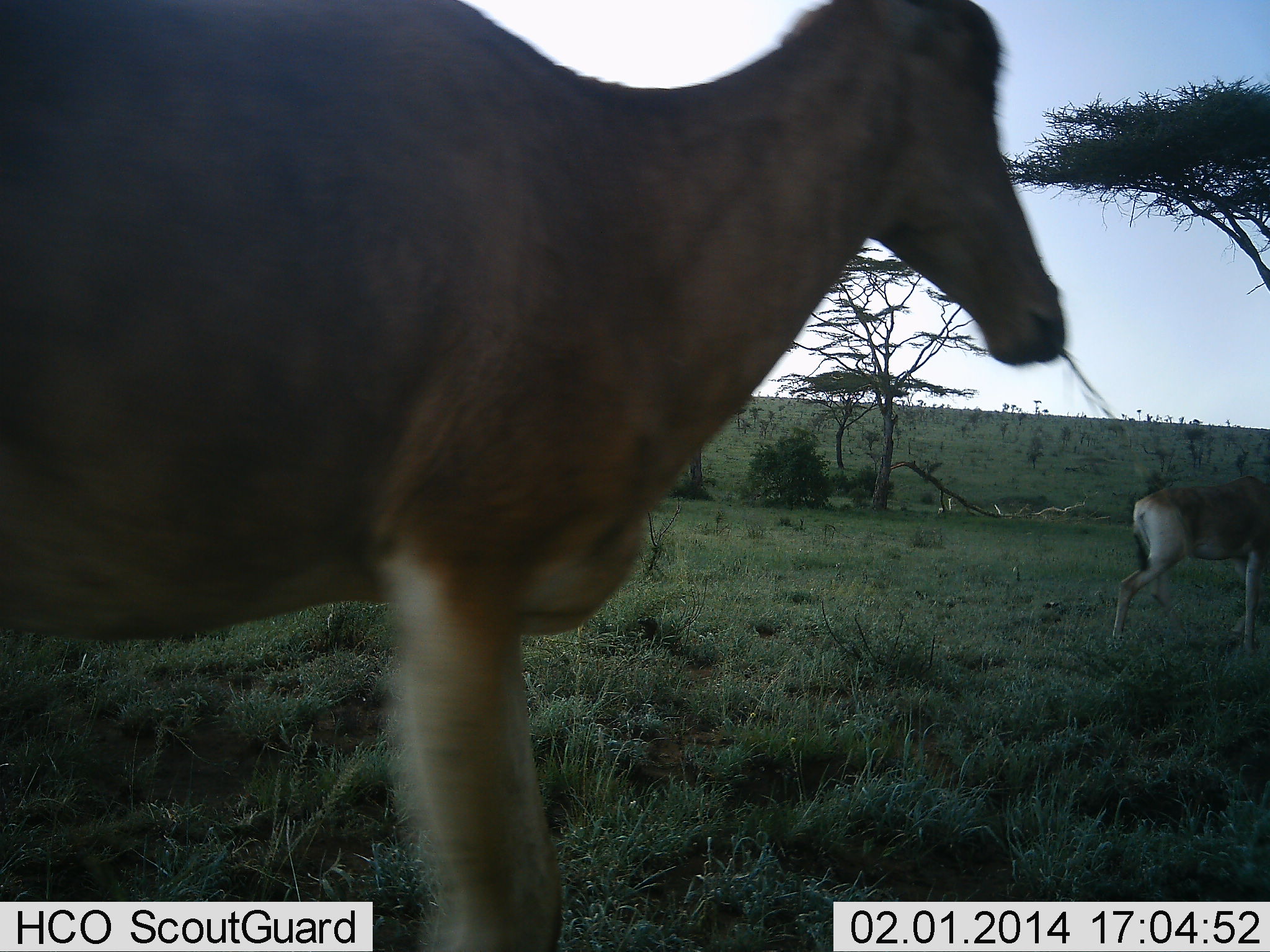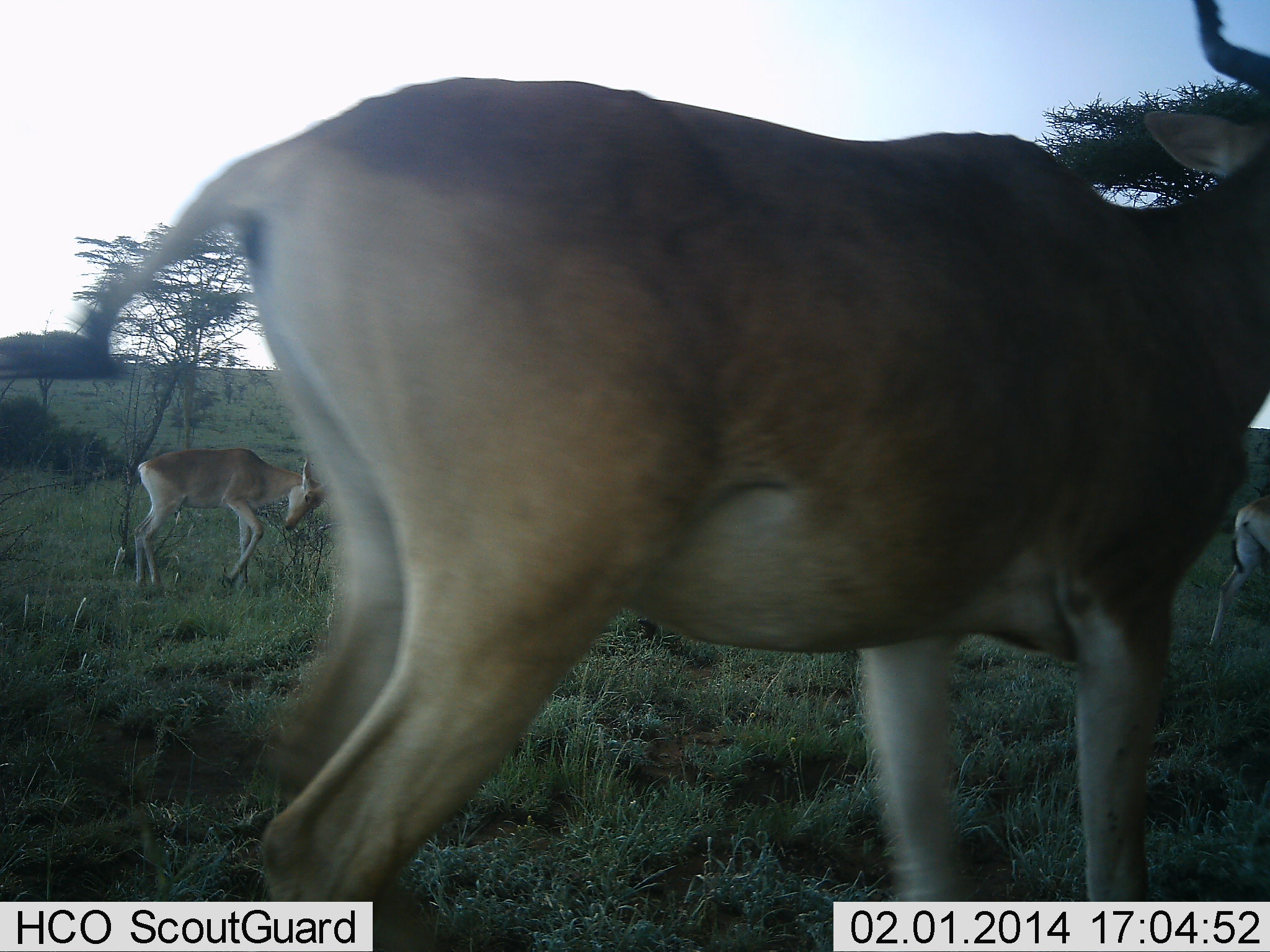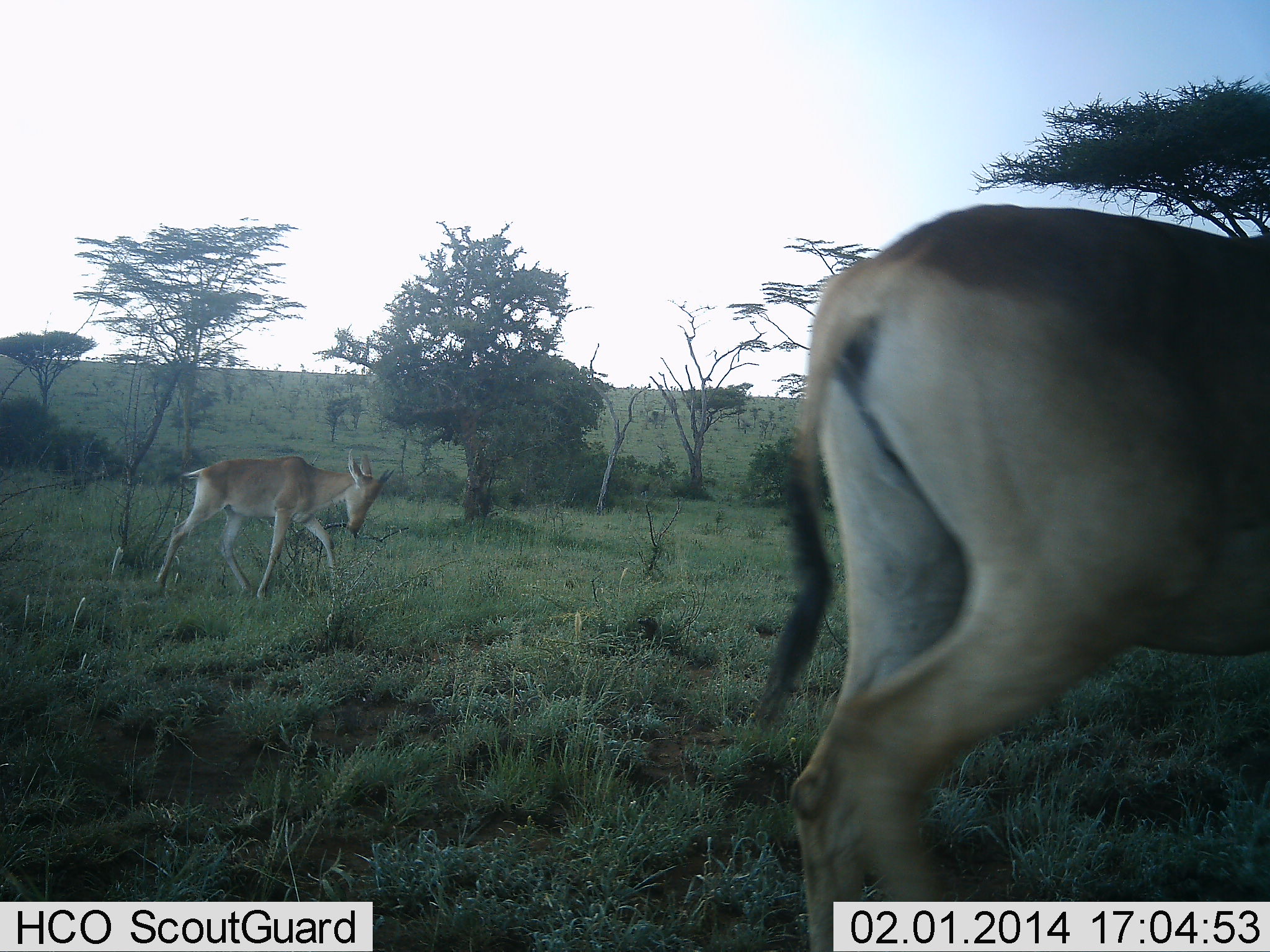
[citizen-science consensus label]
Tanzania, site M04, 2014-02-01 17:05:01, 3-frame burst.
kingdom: Animalia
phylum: Chordata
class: Mammalia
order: Artiodactyla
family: Bovidae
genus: Alcelaphus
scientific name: Alcelaphus buselaphus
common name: hartebeest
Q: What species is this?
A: Hartebeest (Alcelaphus buselaphus).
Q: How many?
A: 3.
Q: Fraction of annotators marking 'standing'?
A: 0%.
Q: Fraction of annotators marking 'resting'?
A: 0%.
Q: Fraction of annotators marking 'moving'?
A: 100%.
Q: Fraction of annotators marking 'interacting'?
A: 0%.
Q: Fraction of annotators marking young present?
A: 30%.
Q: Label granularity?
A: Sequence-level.